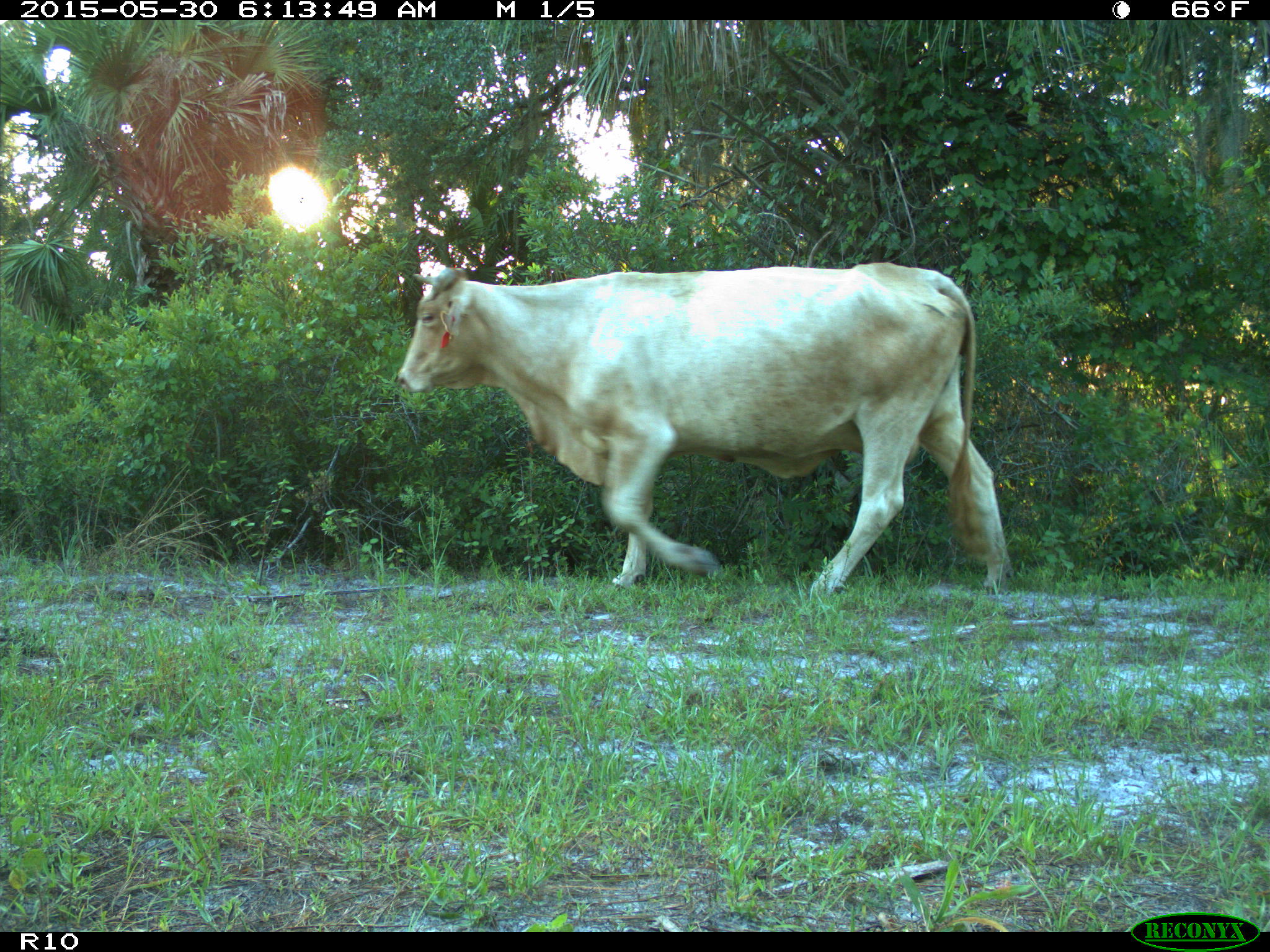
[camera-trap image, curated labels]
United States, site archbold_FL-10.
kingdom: Animalia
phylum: Chordata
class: Mammalia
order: Artiodactyla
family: Bovidae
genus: Bos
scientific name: Bos taurus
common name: domestic cow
Bos taurus (domestic cow).